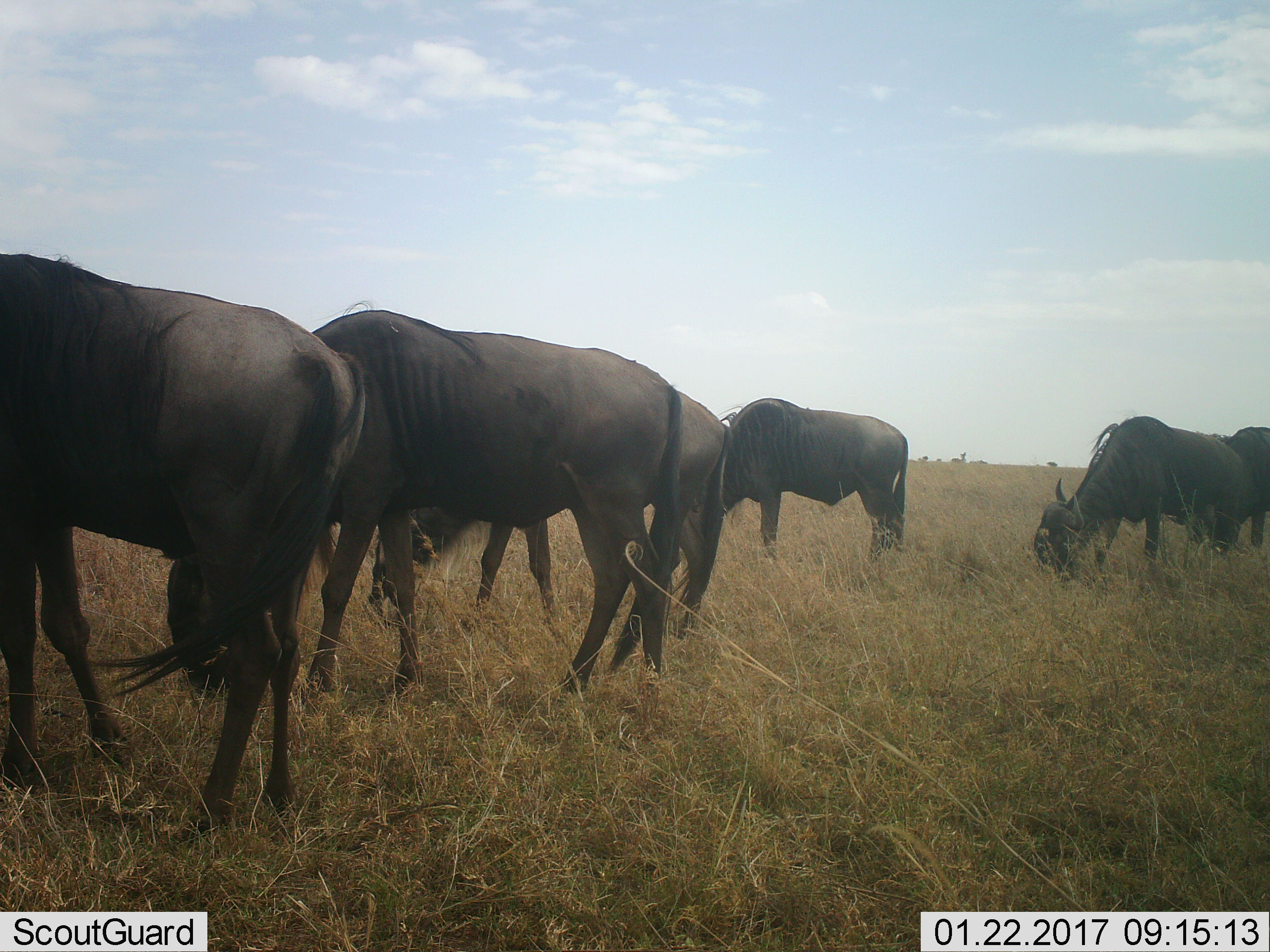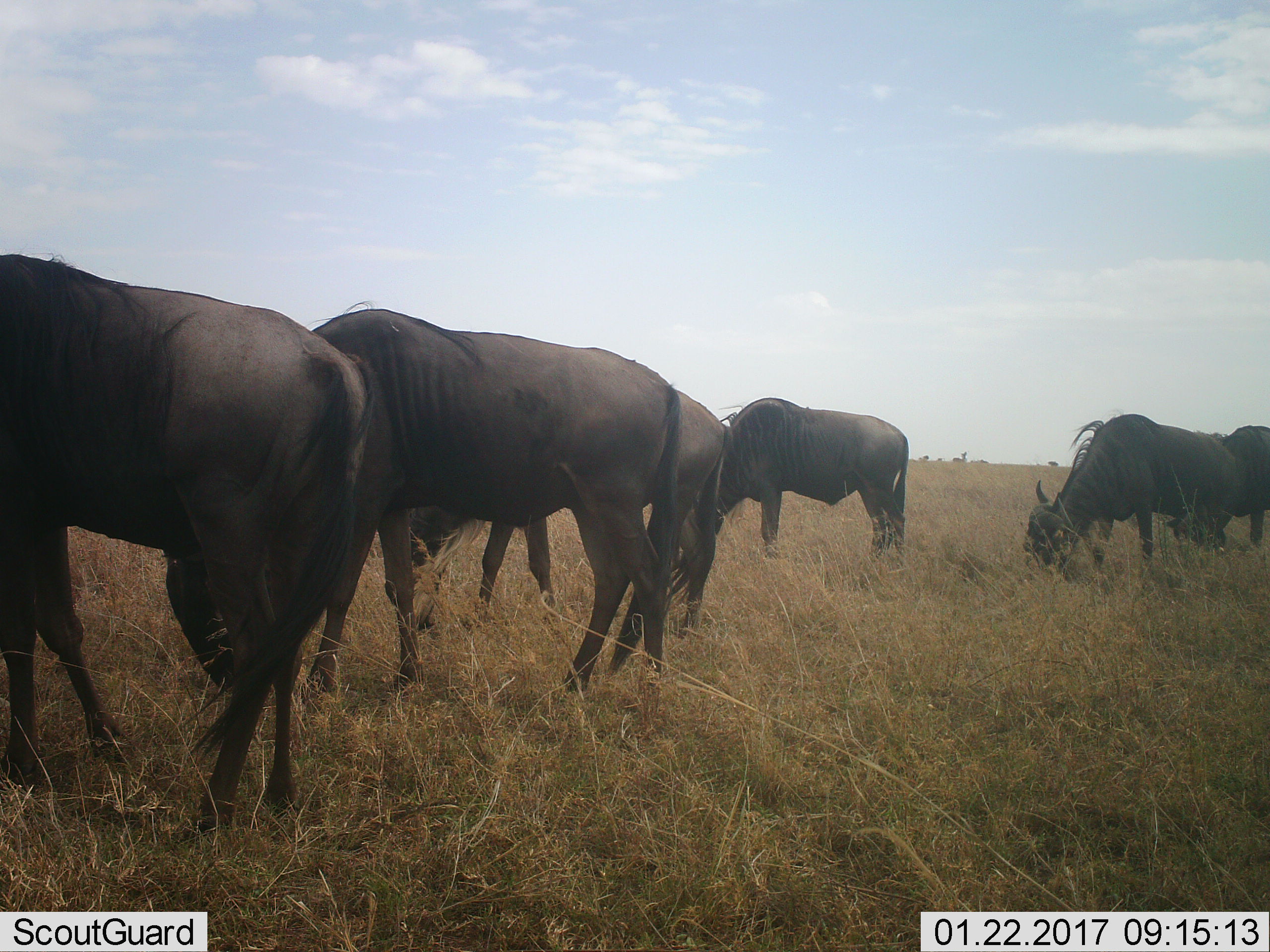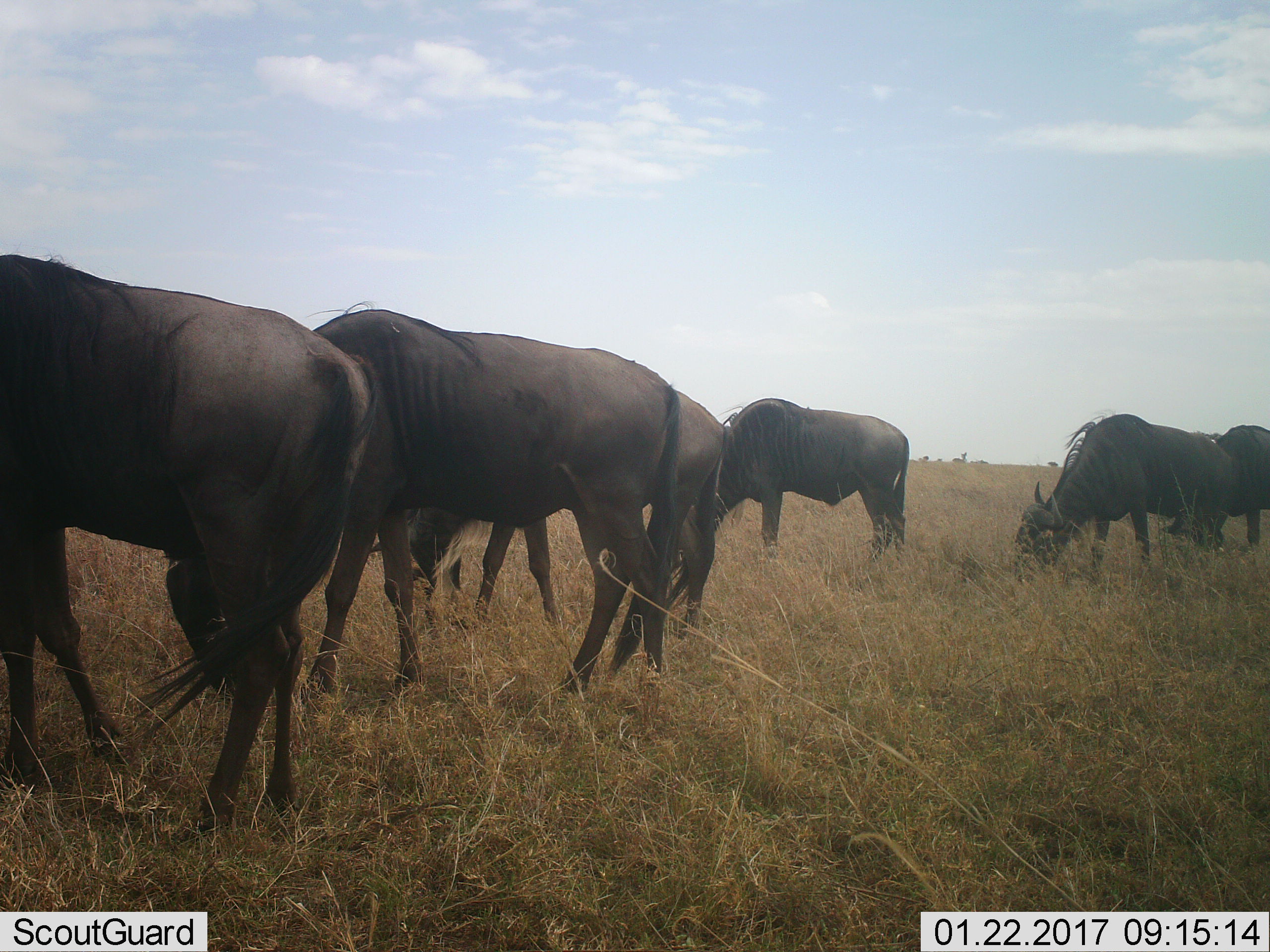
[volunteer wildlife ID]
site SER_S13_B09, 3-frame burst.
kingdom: Animalia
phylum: Chordata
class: Mammalia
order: Artiodactyla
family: Bovidae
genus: Connochaetes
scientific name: Connochaetes taurinus taurinus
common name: blue wildebeest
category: wildebeestblue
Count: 6.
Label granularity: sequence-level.